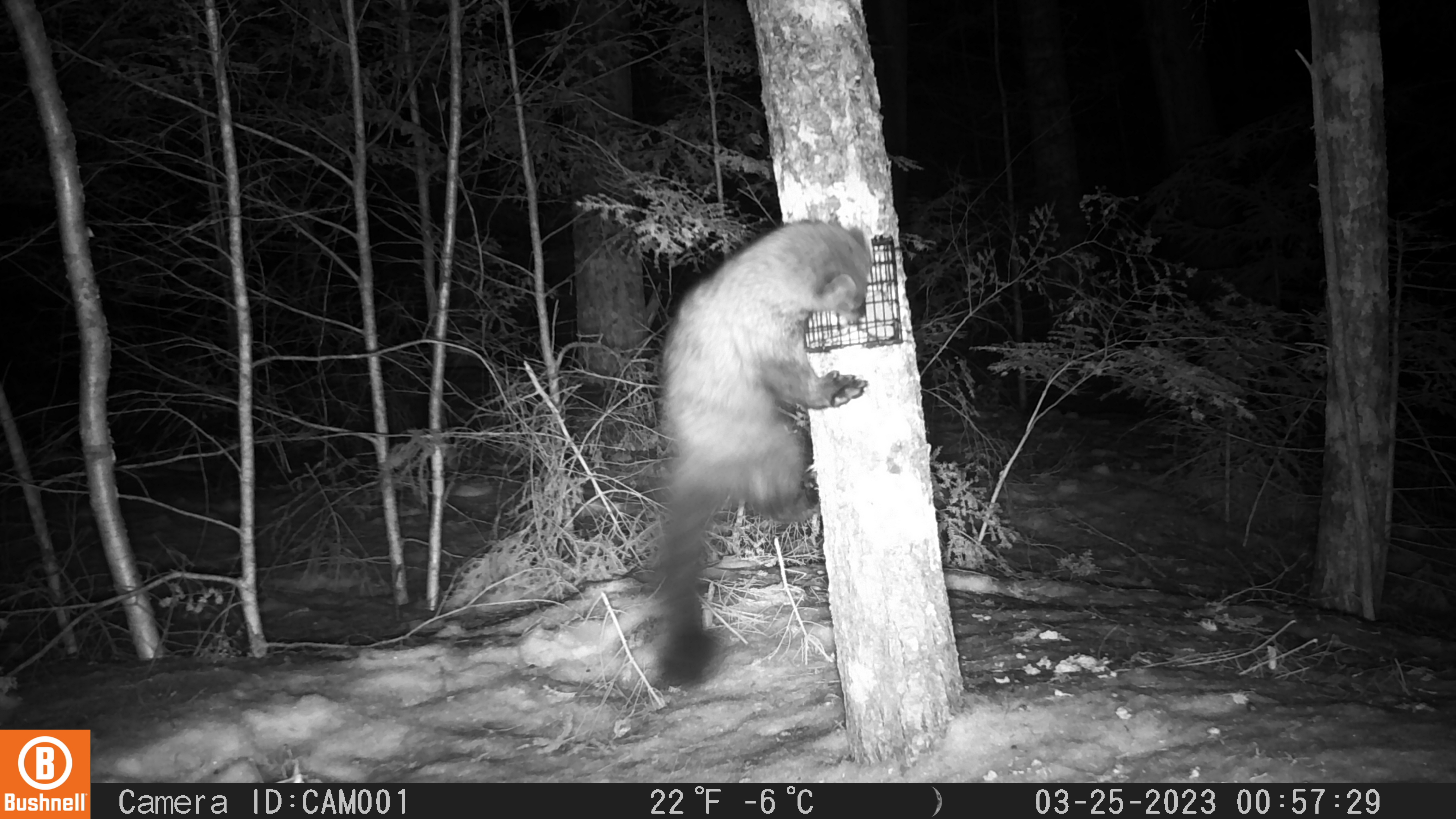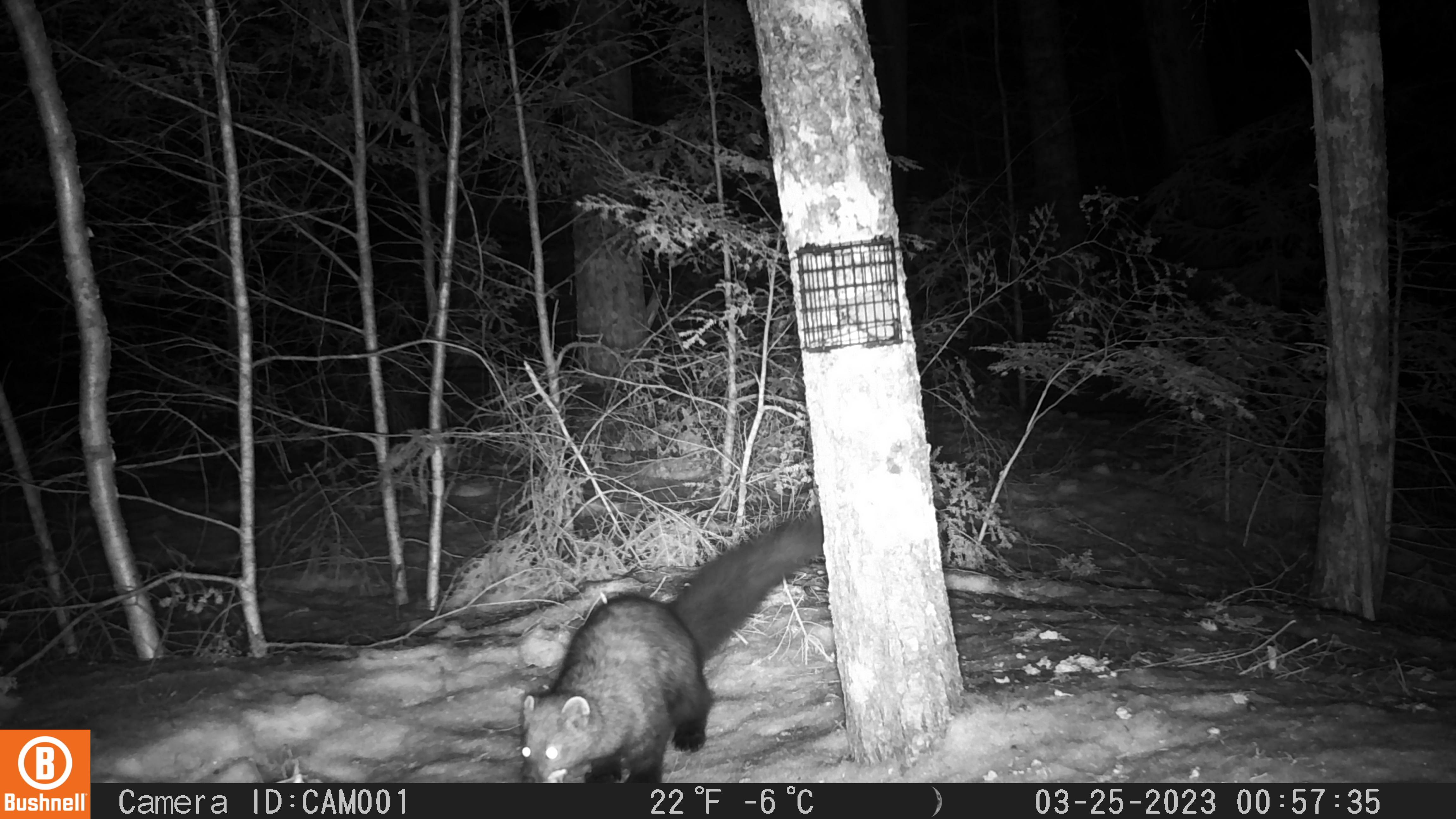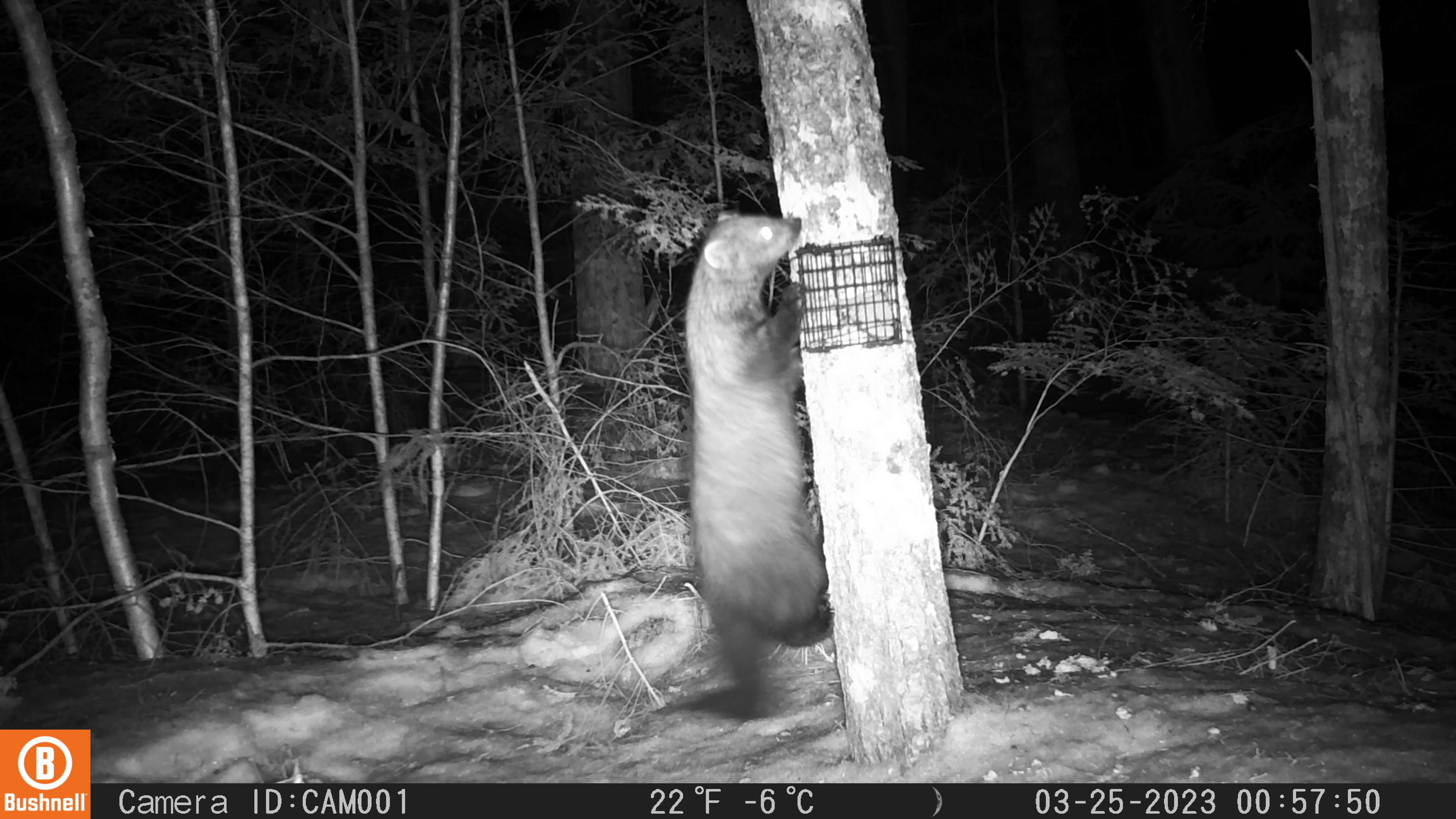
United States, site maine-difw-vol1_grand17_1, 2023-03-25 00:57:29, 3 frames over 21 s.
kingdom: Animalia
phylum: Chordata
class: Mammalia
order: Carnivora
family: Mustelidae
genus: Pekania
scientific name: Pekania pennanti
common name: fisher